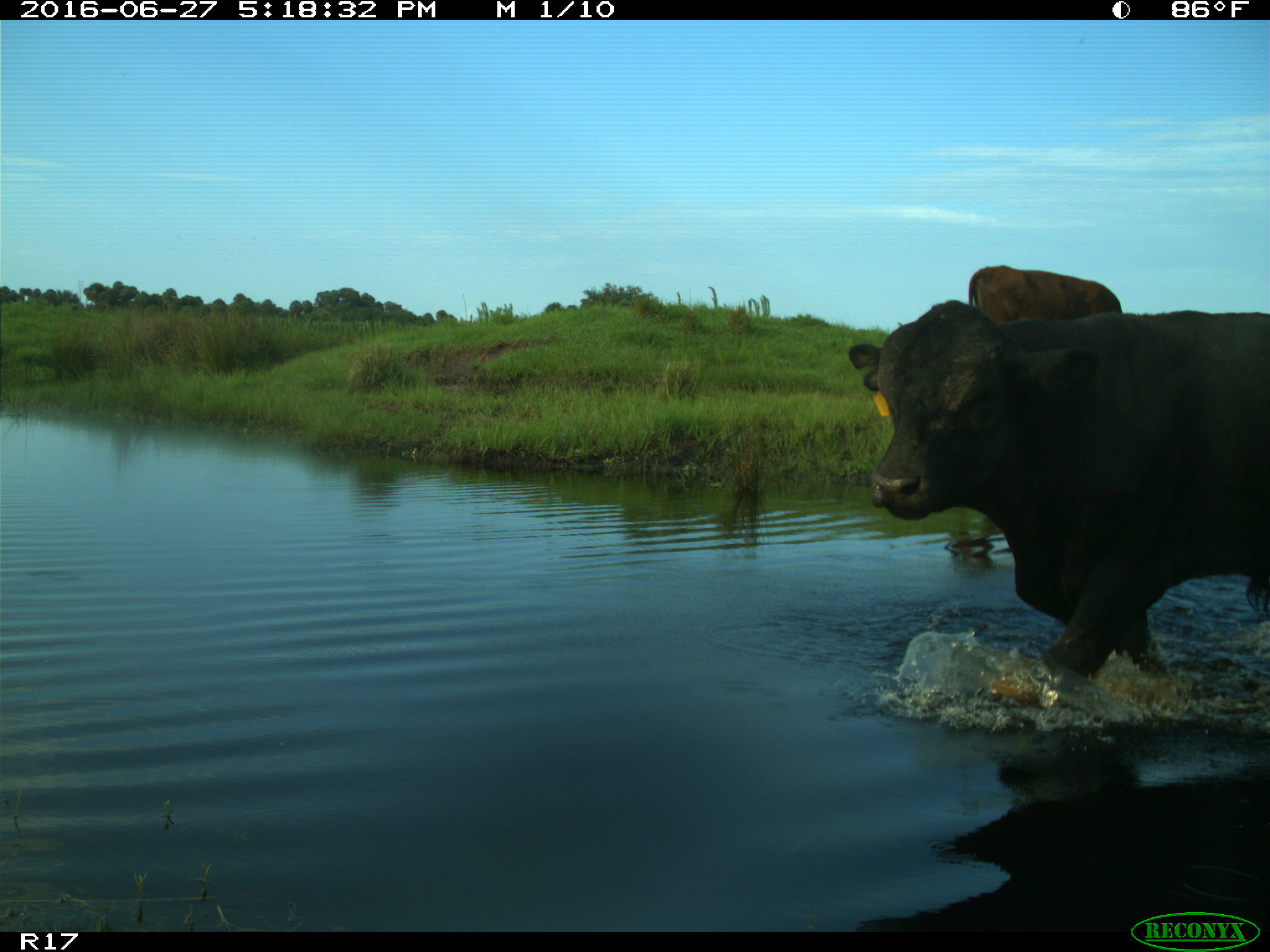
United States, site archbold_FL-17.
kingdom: Animalia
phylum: Chordata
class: Mammalia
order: Artiodactyla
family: Bovidae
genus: Bos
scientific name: Bos taurus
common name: domestic cow